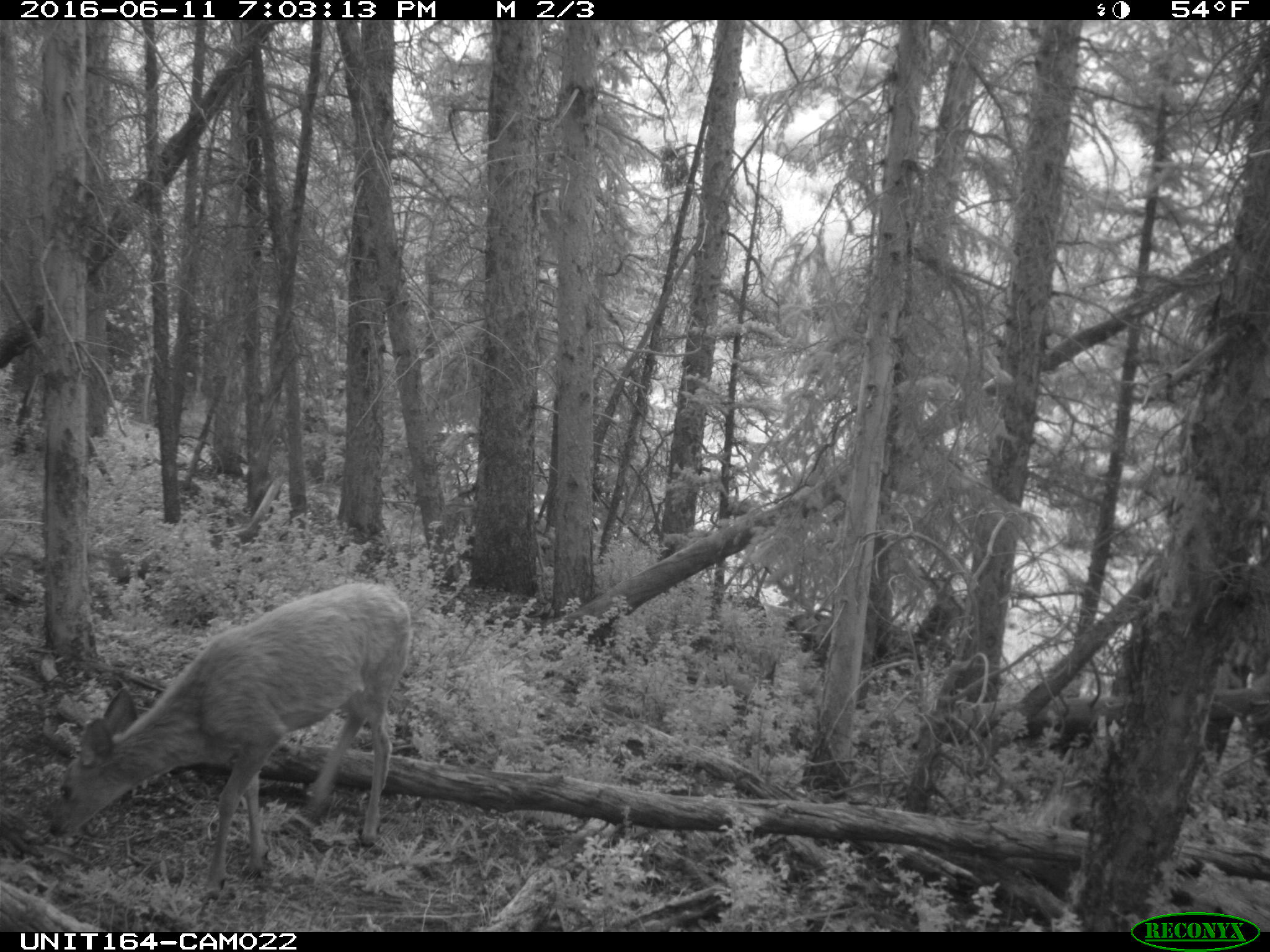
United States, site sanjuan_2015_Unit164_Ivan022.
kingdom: Animalia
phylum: Chordata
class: Mammalia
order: Artiodactyla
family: Cervidae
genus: Odocoileus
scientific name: Odocoileus hemionus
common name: mule deer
Odocoileus hemionus (mule deer).